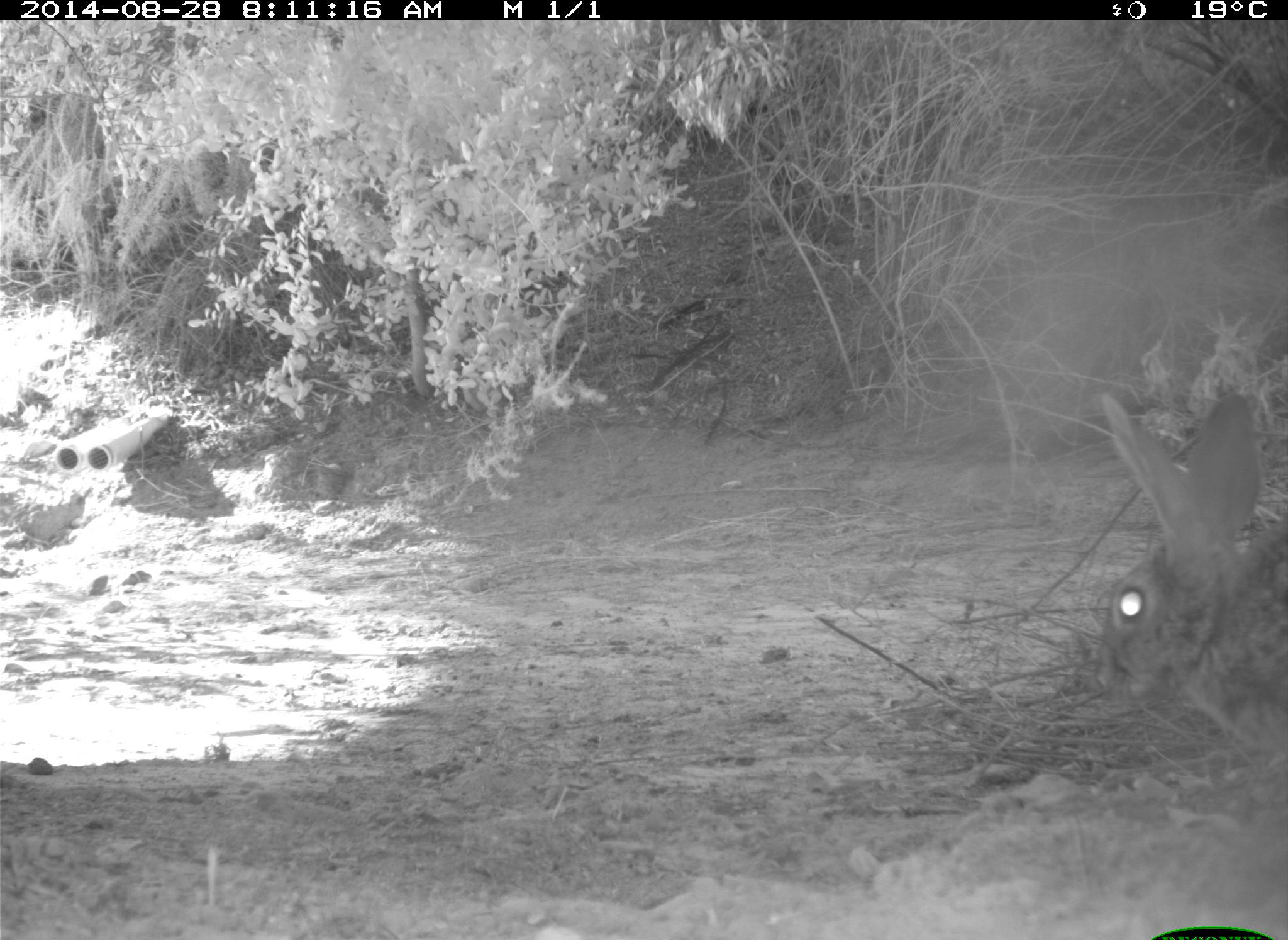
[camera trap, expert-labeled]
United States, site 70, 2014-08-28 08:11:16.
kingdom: Animalia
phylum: Chordata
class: Mammalia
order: Lagomorpha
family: Leporidae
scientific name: Leporidae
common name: rabbits and hares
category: rabbit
Rabbit (rabbits and hares) (Leporidae).